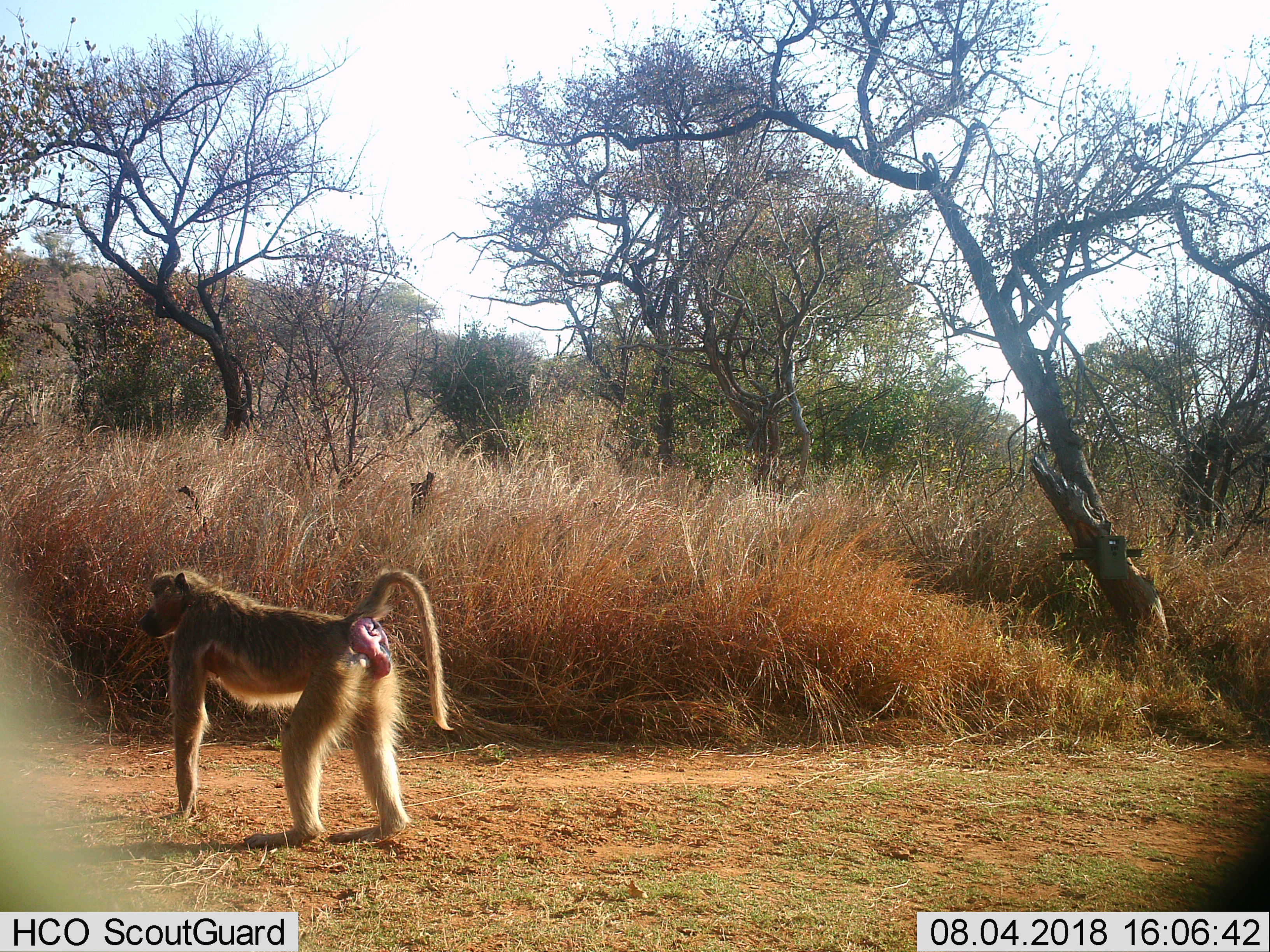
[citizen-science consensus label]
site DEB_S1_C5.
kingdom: Animalia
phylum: Chordata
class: Mammalia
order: Primates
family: Cercopithecidae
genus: Papio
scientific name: Papio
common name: baboon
Baboon (Papio), count 1. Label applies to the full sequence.